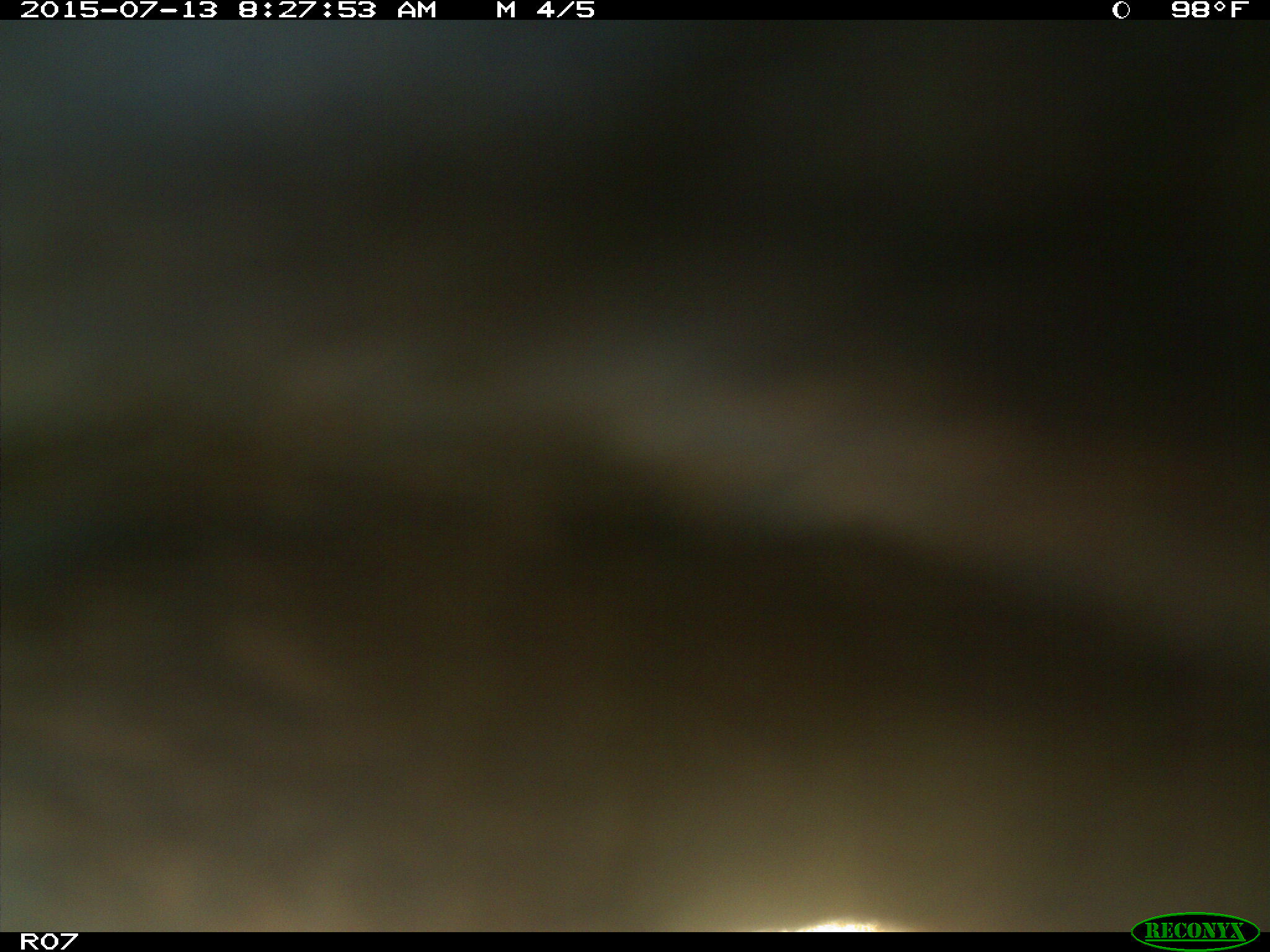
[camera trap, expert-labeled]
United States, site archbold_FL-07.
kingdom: Animalia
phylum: Chordata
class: Mammalia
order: Artiodactyla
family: Bovidae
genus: Bos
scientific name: Bos taurus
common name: domestic cow